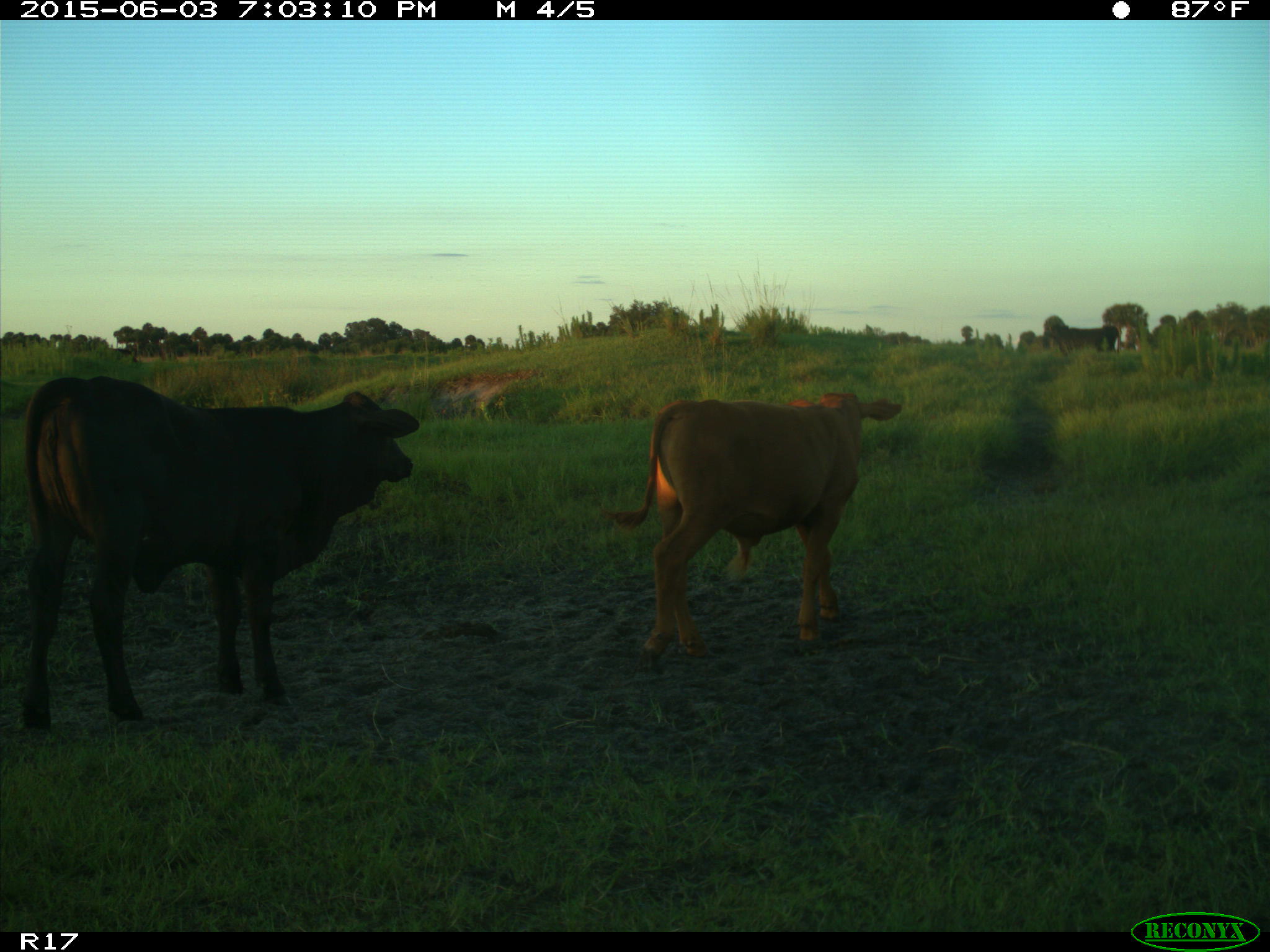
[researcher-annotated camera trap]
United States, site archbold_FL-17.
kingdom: Animalia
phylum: Chordata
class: Mammalia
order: Artiodactyla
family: Bovidae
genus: Bos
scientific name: Bos taurus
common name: domestic cow